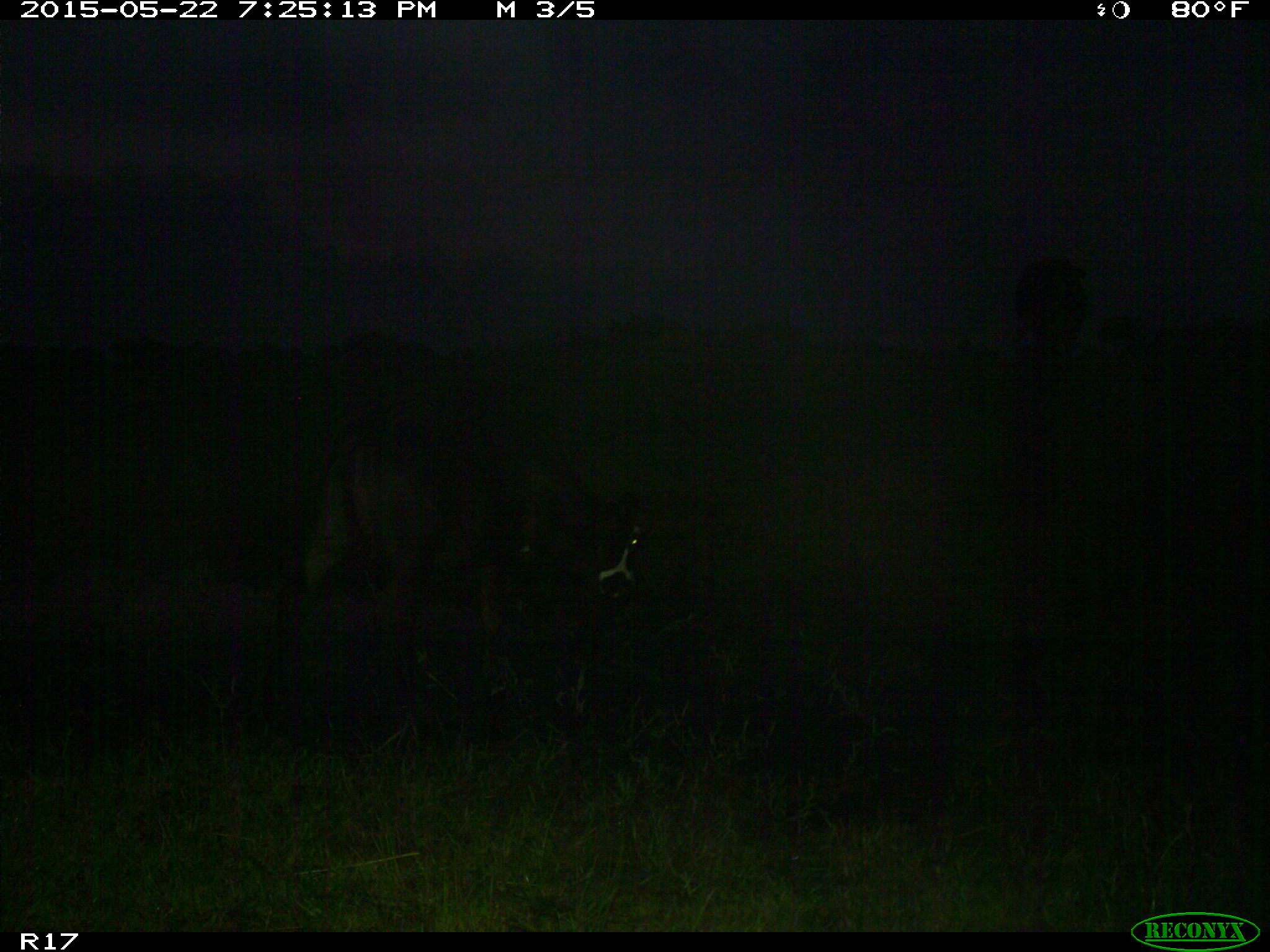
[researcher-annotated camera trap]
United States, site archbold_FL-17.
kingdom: Animalia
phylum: Chordata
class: Mammalia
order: Artiodactyla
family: Bovidae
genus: Bos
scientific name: Bos taurus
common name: domestic cow